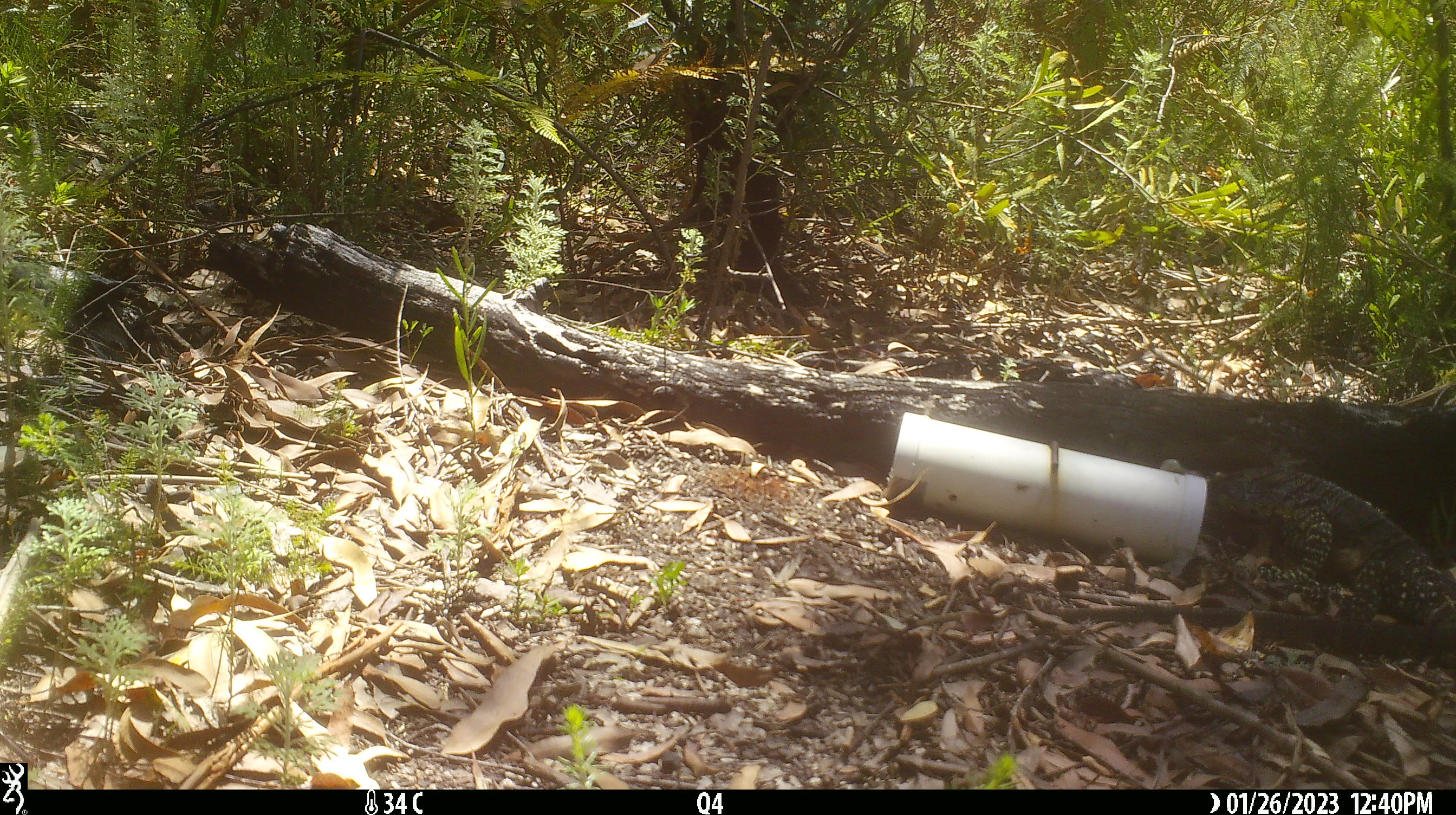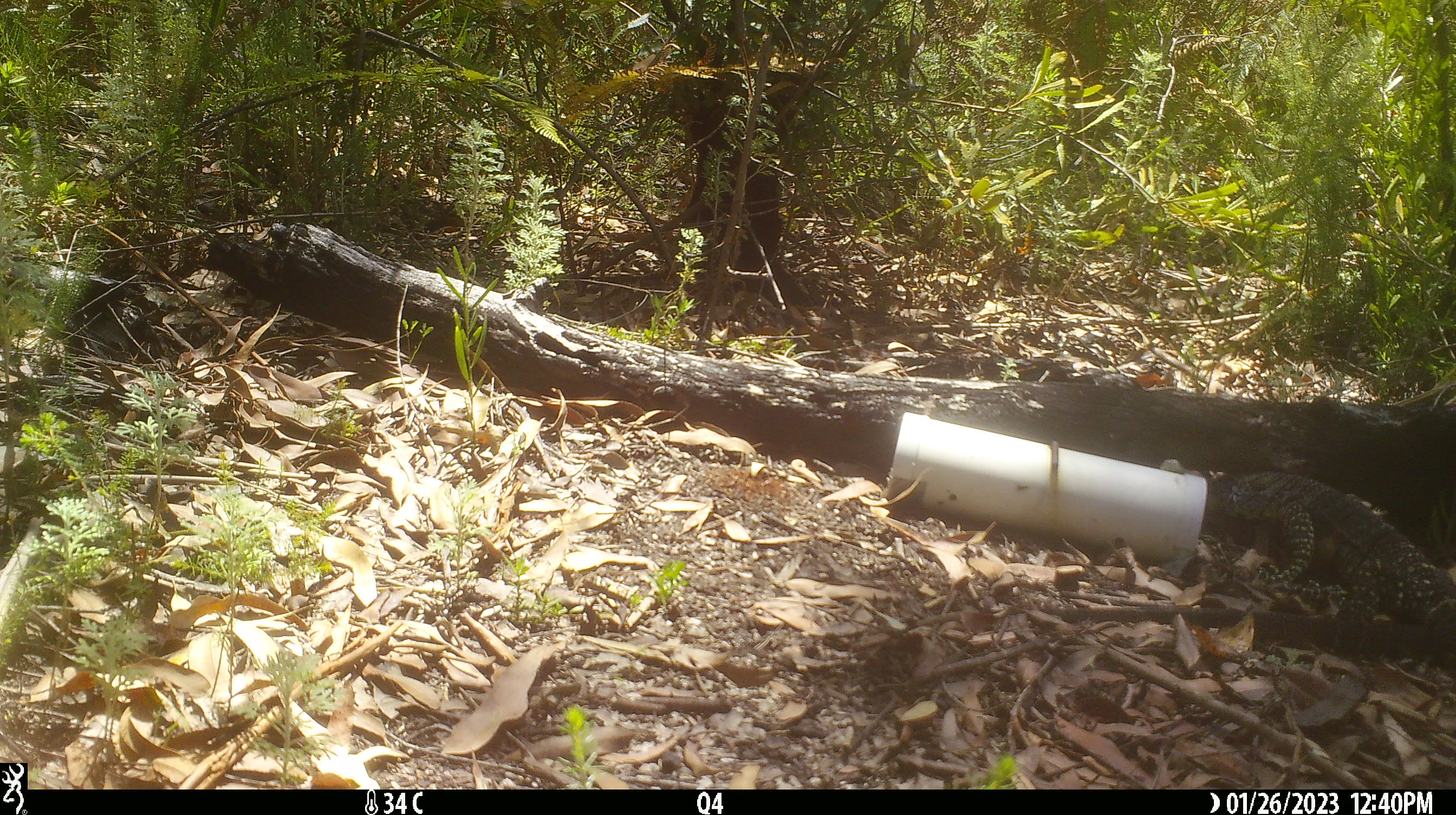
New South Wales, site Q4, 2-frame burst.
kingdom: Animalia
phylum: Chordata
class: Reptilia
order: Squamata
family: Varanidae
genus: Varanus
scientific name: Varanus varius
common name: lace monitor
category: goanna